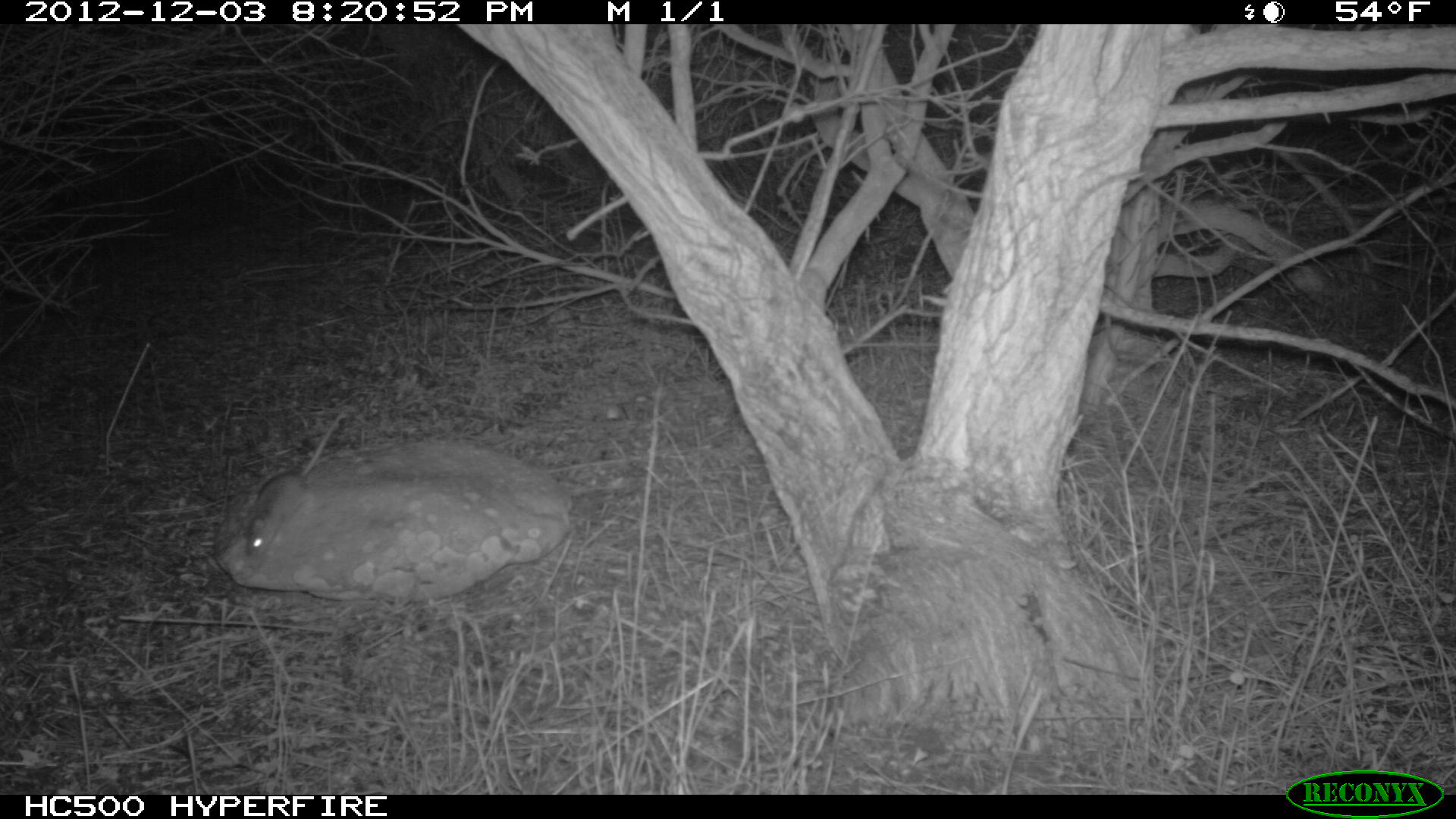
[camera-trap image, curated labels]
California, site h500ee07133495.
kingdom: Animalia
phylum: Chordata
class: Mammalia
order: Rodentia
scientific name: Rodentia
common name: rodent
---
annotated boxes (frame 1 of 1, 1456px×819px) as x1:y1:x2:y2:
rodent: 244:412:344:560